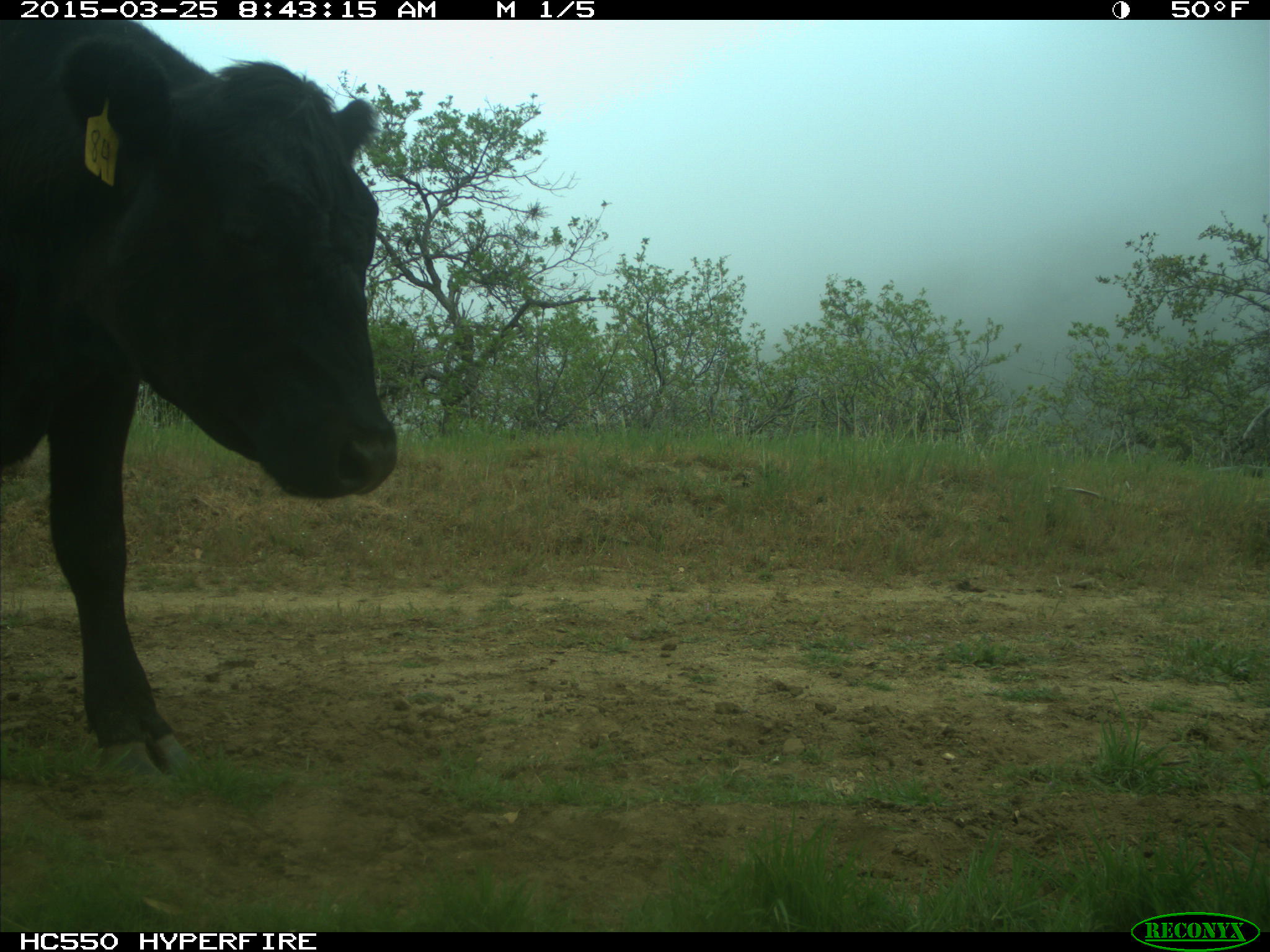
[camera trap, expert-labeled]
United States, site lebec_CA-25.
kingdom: Animalia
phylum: Chordata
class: Mammalia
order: Artiodactyla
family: Bovidae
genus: Bos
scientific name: Bos taurus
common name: domestic cow